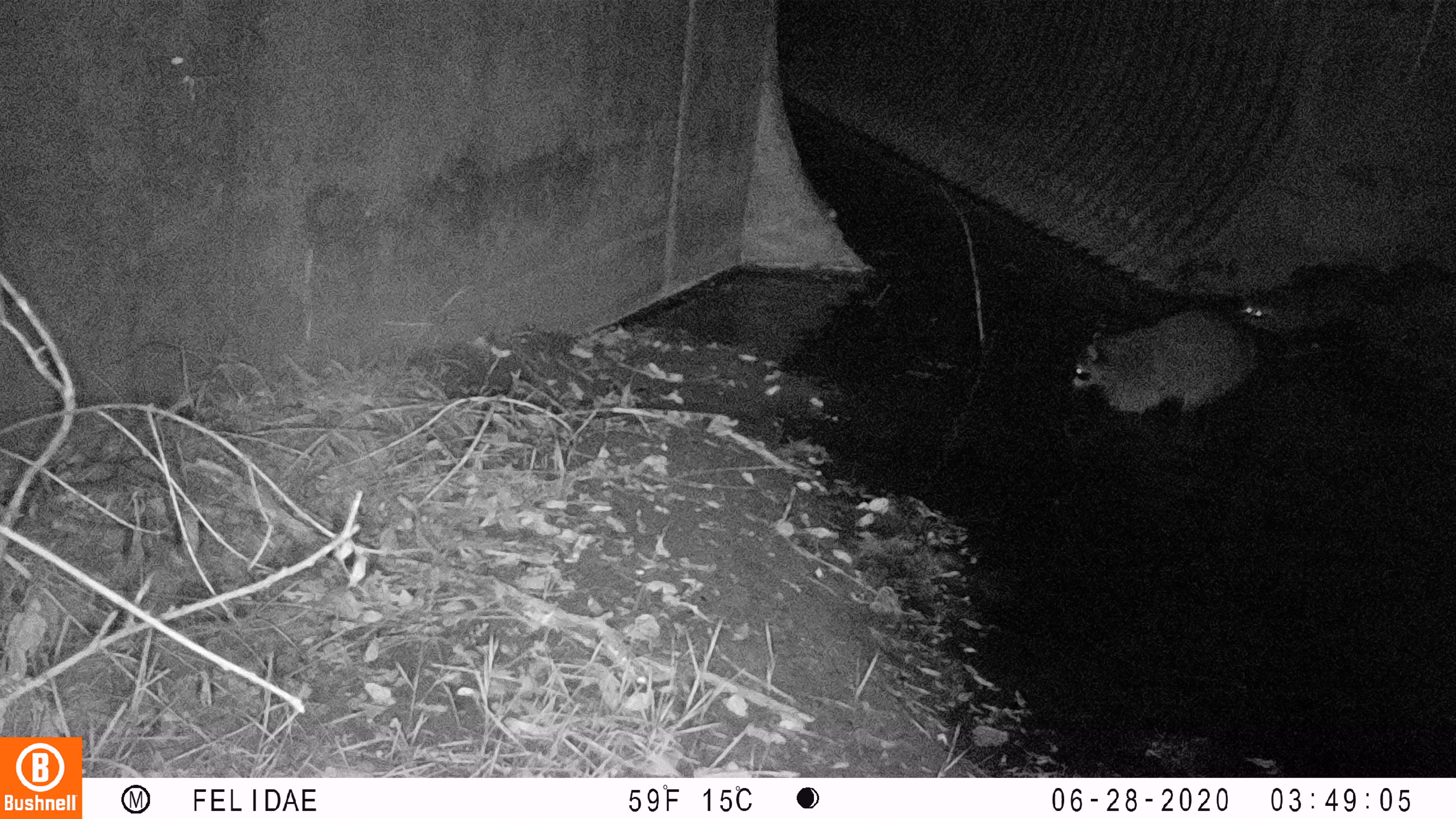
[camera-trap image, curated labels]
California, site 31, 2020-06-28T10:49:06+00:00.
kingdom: Animalia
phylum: Chordata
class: Mammalia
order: Carnivora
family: Procyonidae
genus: Procyon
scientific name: Procyon lotor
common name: raccoon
Raccoon (Procyon lotor).